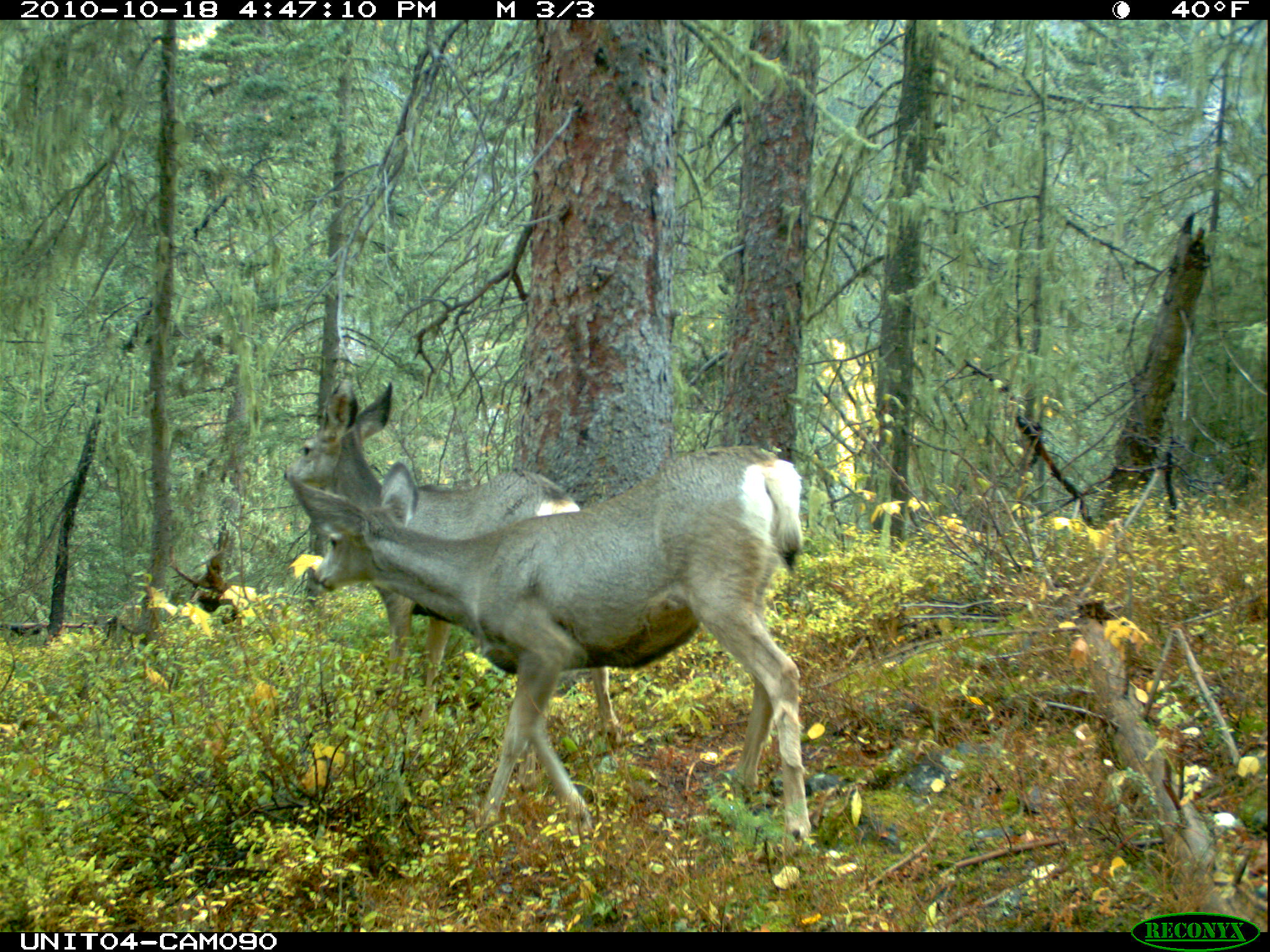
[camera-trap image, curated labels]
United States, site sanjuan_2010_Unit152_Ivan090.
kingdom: Animalia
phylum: Chordata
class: Mammalia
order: Artiodactyla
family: Cervidae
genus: Odocoileus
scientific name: Odocoileus hemionus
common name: mule deer